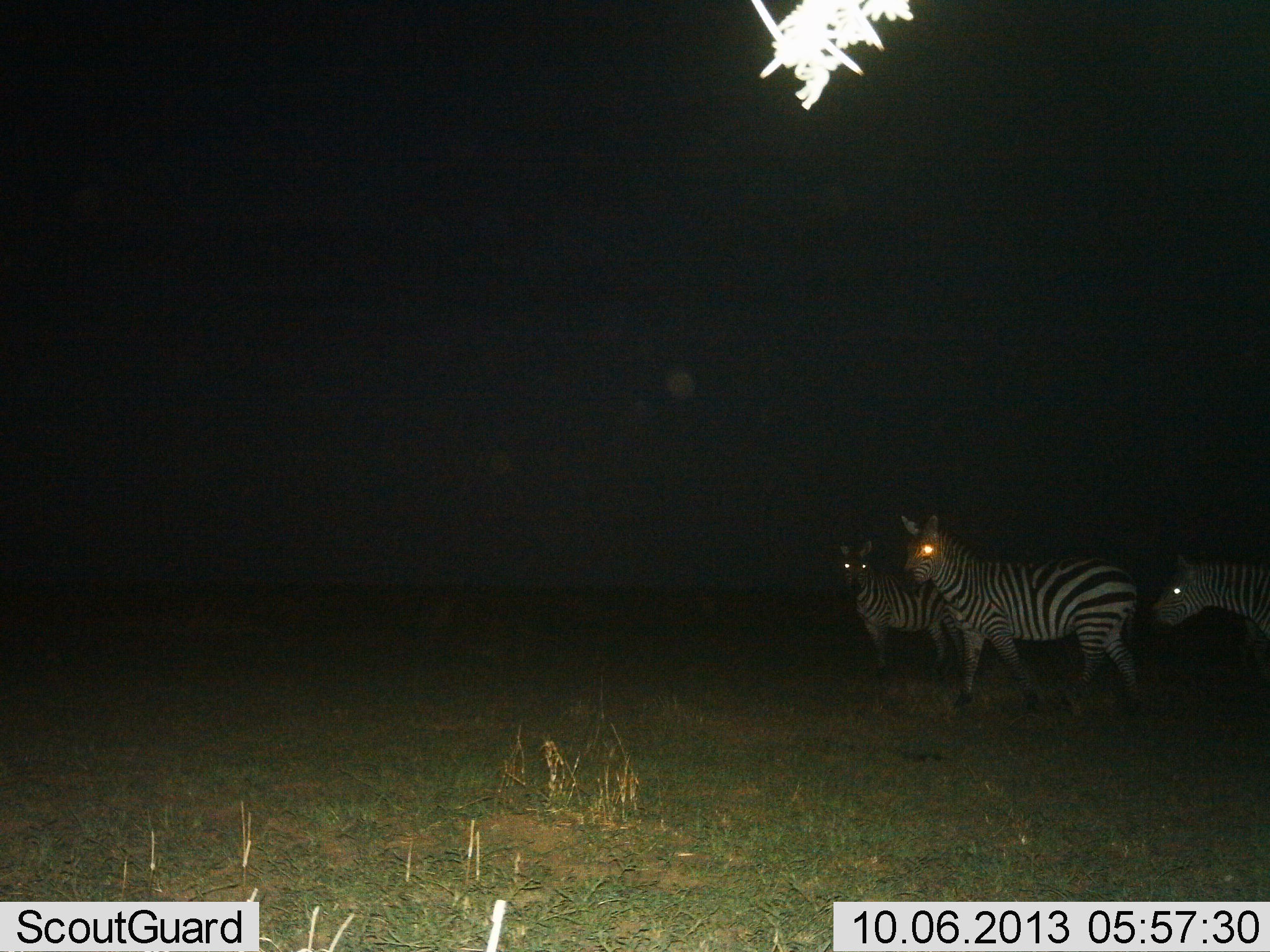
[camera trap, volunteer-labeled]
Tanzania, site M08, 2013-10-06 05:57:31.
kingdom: Animalia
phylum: Chordata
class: Mammalia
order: Perissodactyla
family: Equidae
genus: Equus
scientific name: Equus quagga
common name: plains zebra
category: zebra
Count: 3.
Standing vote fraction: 100%.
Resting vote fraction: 0%.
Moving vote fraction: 20%.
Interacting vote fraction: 0%.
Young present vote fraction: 0%.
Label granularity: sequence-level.